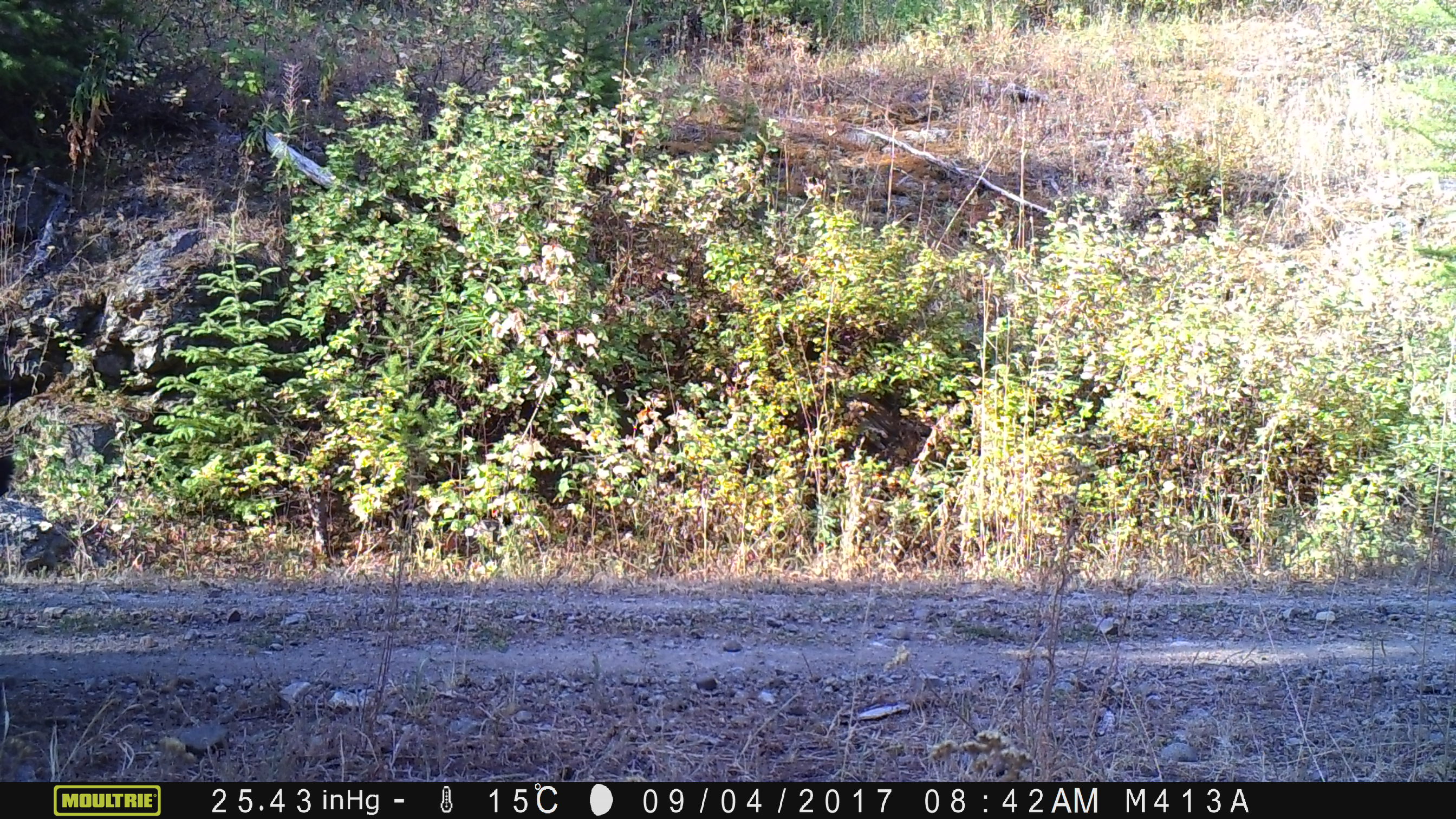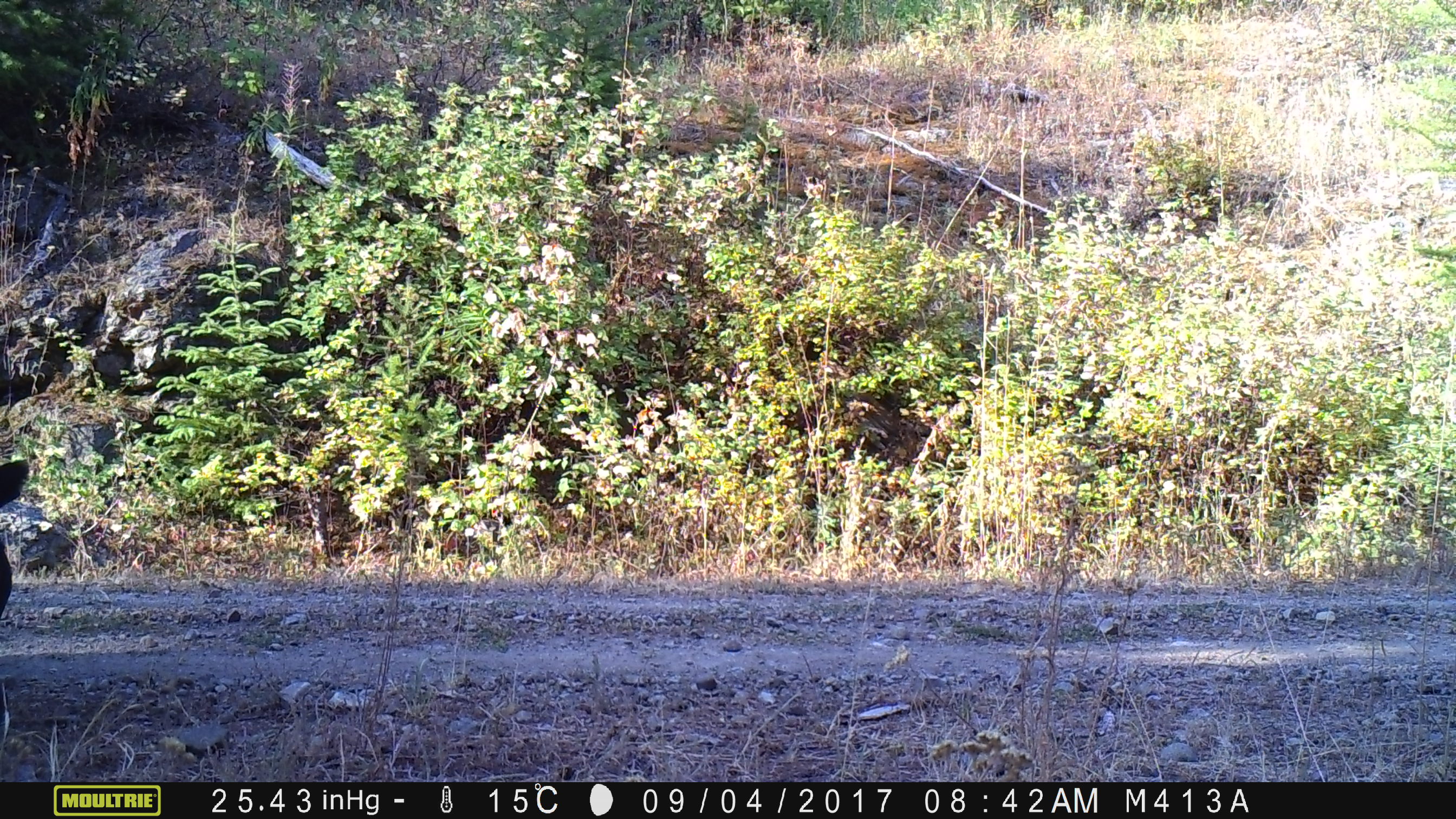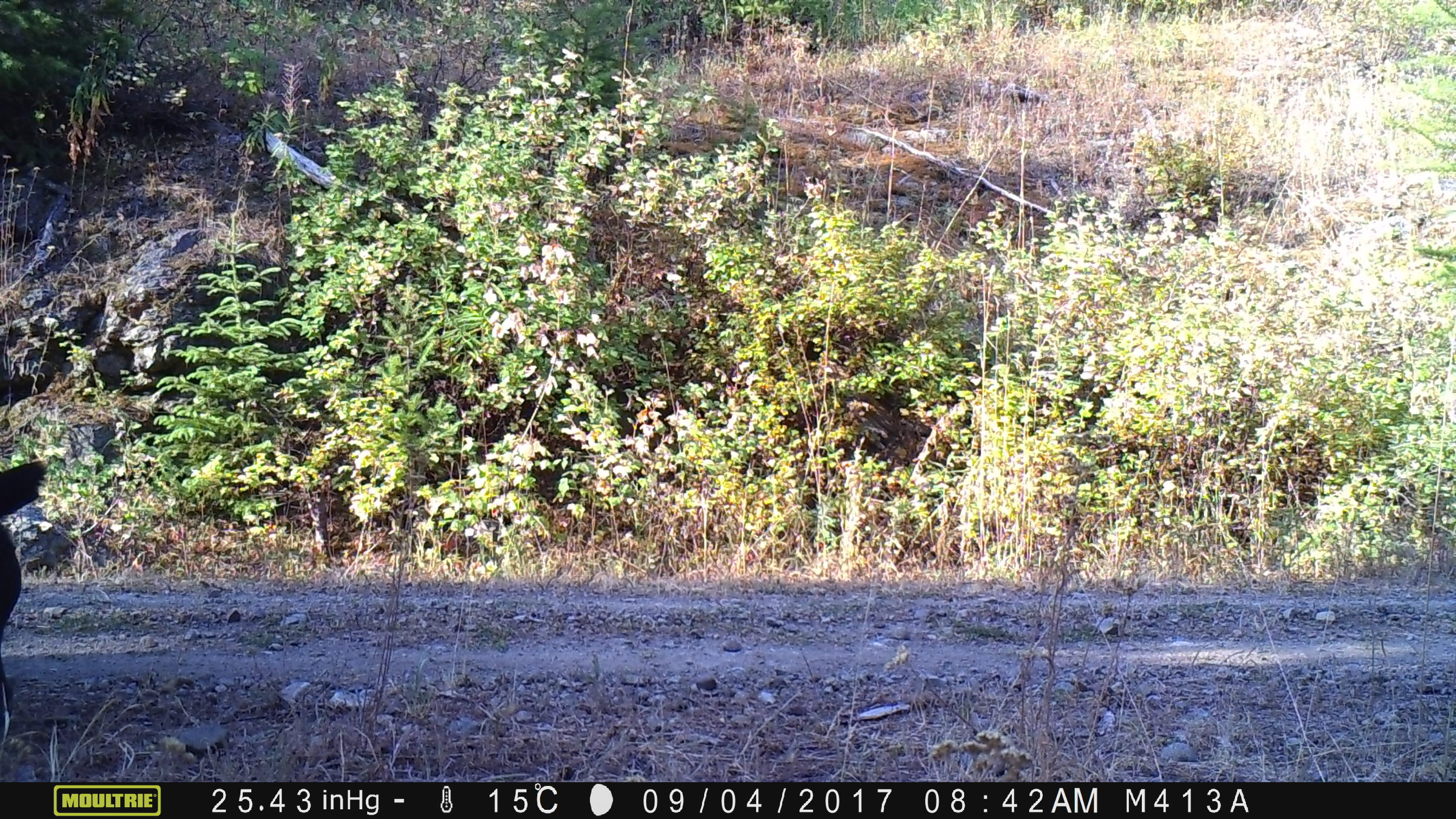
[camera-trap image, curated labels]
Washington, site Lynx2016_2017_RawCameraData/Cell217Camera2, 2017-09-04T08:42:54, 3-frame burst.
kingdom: Animalia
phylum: Chordata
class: Mammalia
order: Artiodactyla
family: Bovidae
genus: Bos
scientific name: Bos taurus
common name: domestic cattle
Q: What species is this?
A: Domestic cattle (Bos taurus).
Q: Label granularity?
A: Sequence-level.